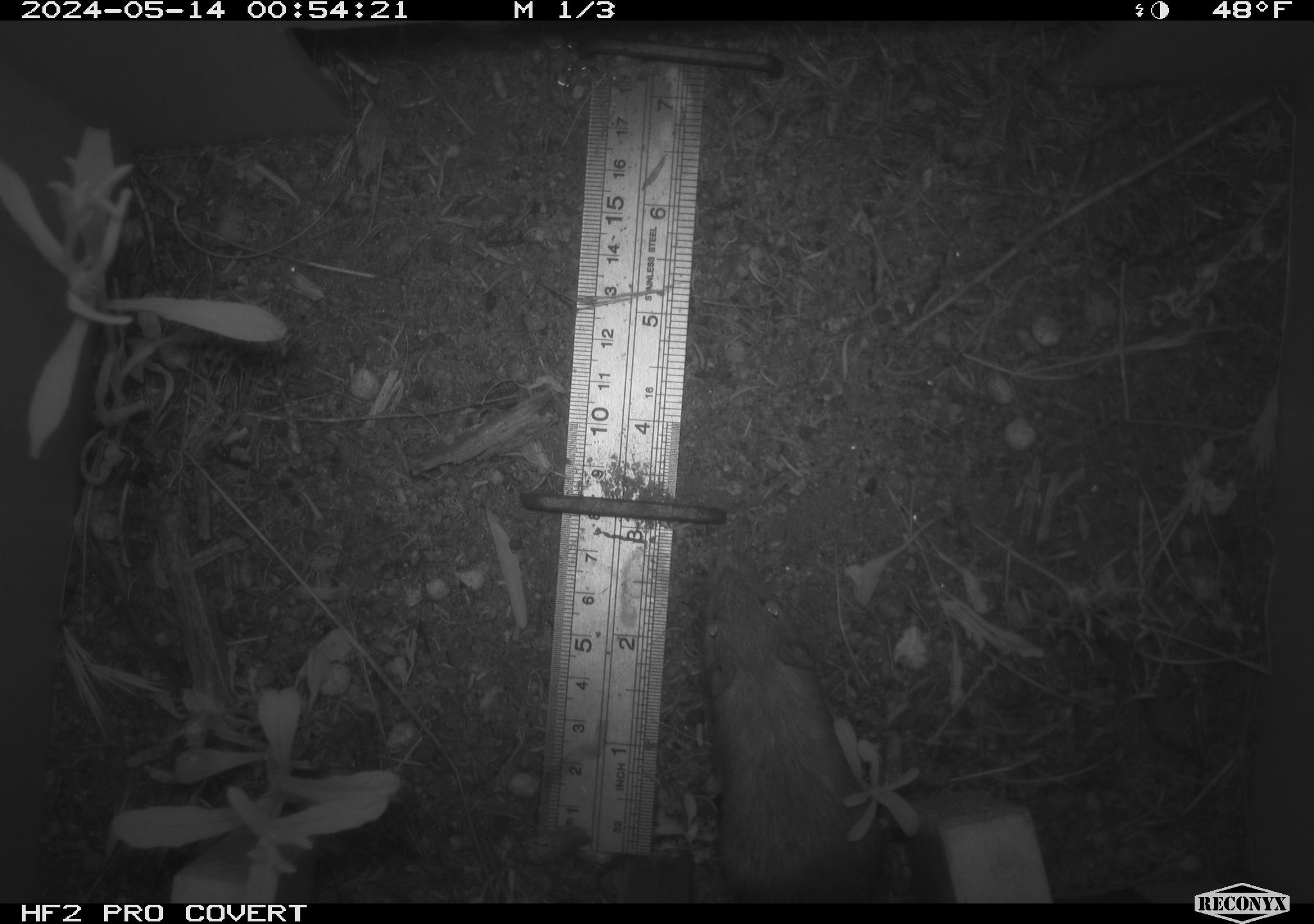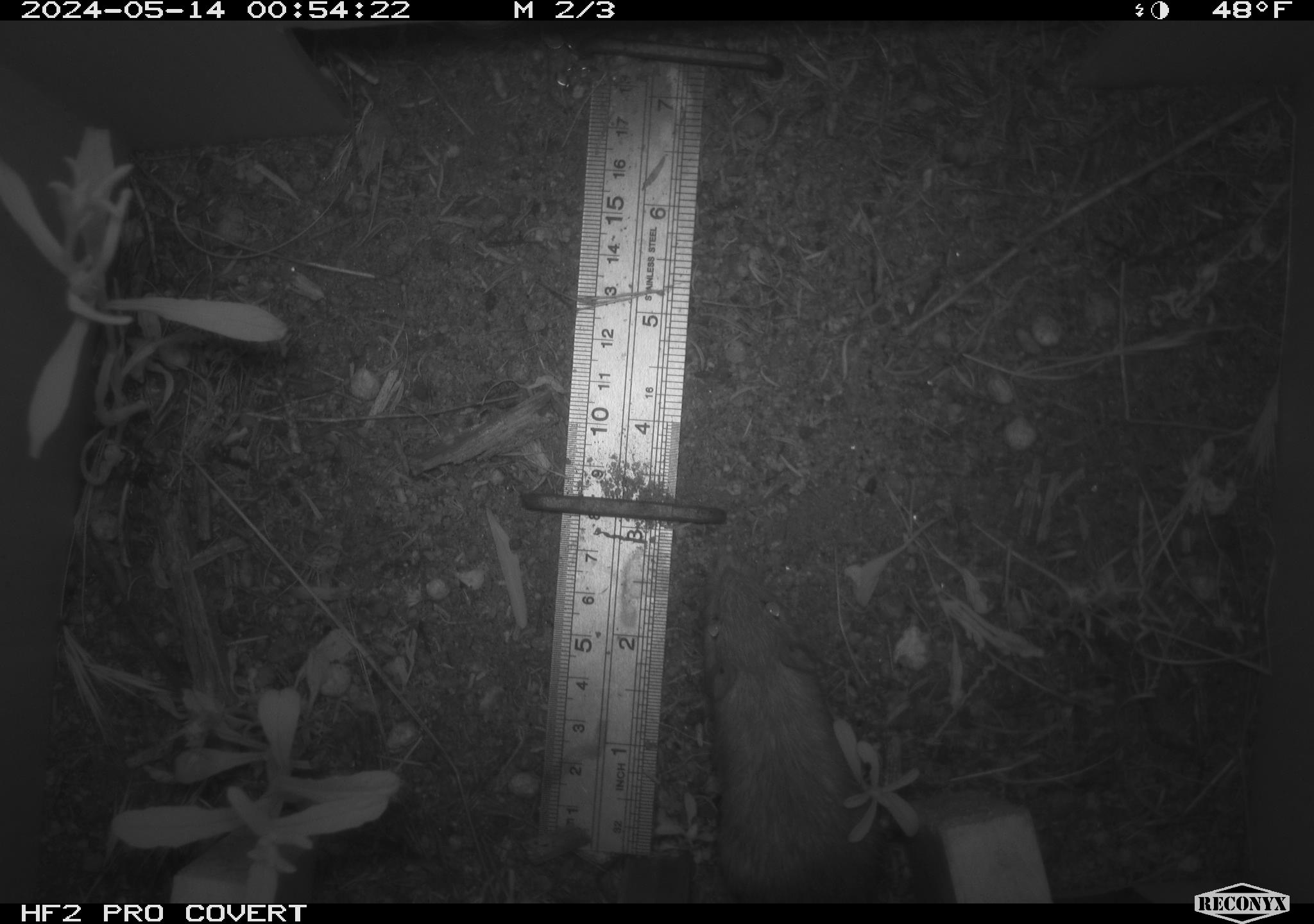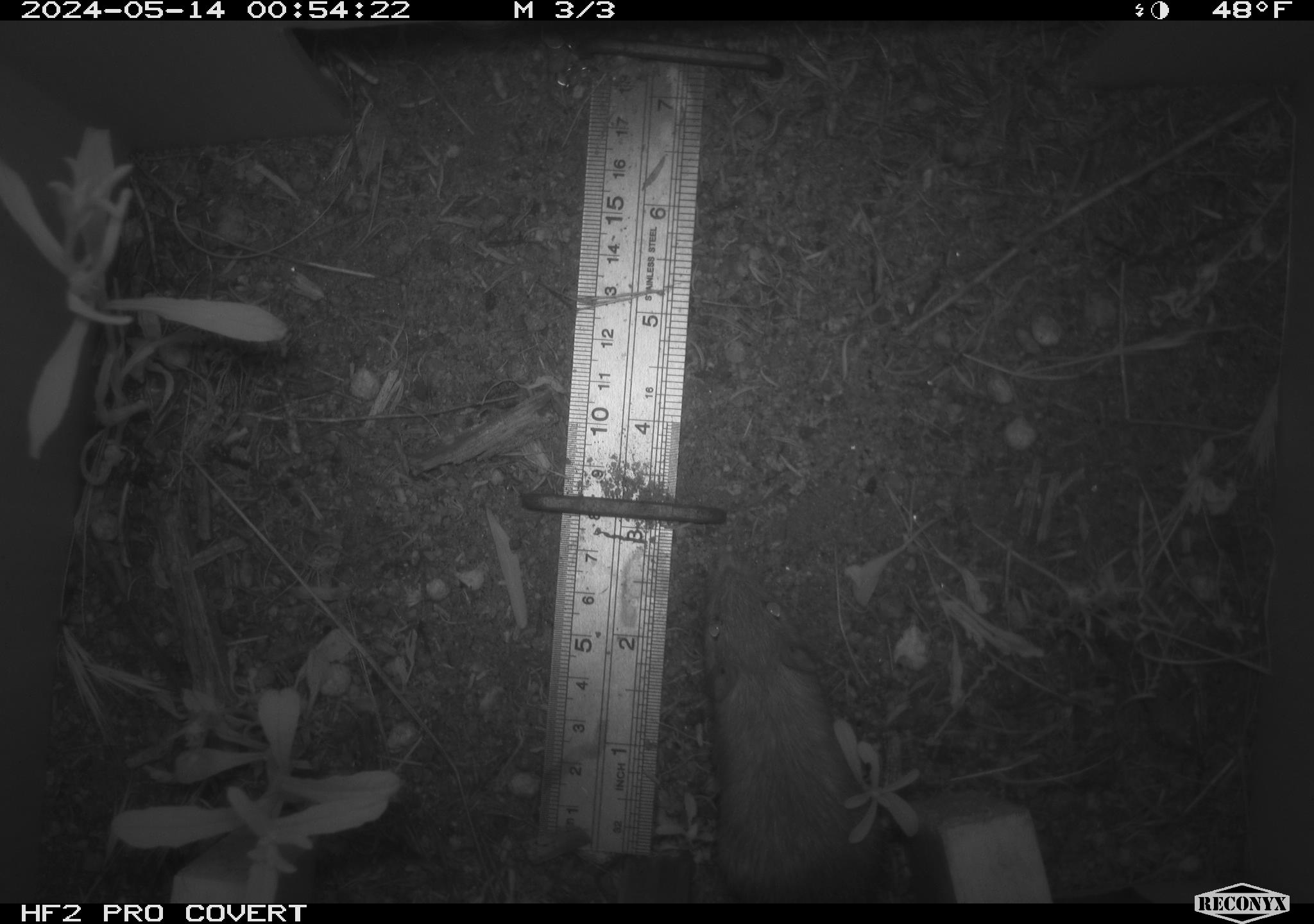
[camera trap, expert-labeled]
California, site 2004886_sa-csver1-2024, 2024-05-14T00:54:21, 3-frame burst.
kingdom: Animalia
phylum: Chordata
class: Mammalia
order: Rodentia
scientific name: Rodentia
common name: rodent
Rodent (Rodentia).